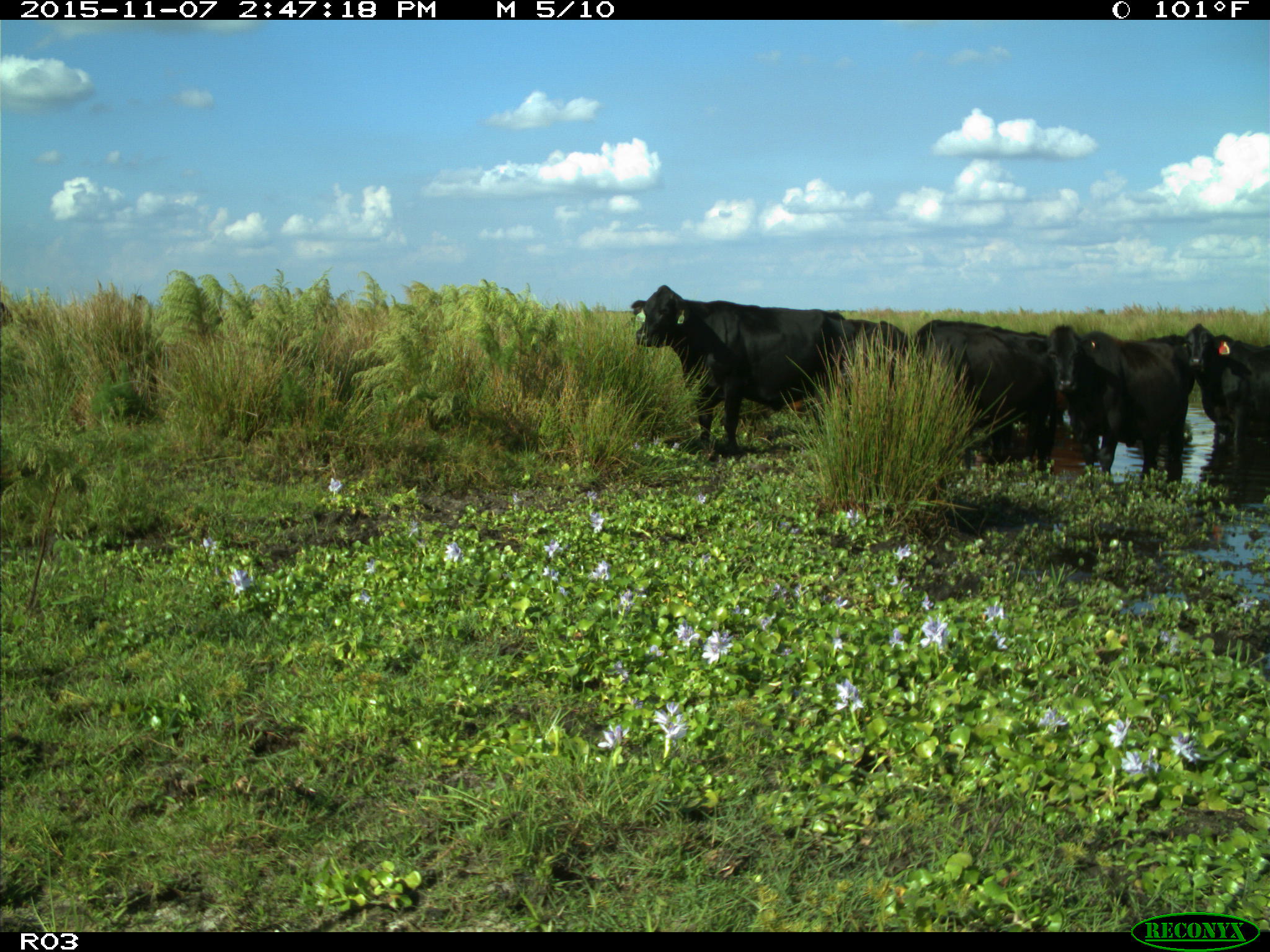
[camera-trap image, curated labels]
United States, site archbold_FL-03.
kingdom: Animalia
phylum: Chordata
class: Mammalia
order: Artiodactyla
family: Bovidae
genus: Bos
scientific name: Bos taurus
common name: domestic cow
Bos taurus (domestic cow).